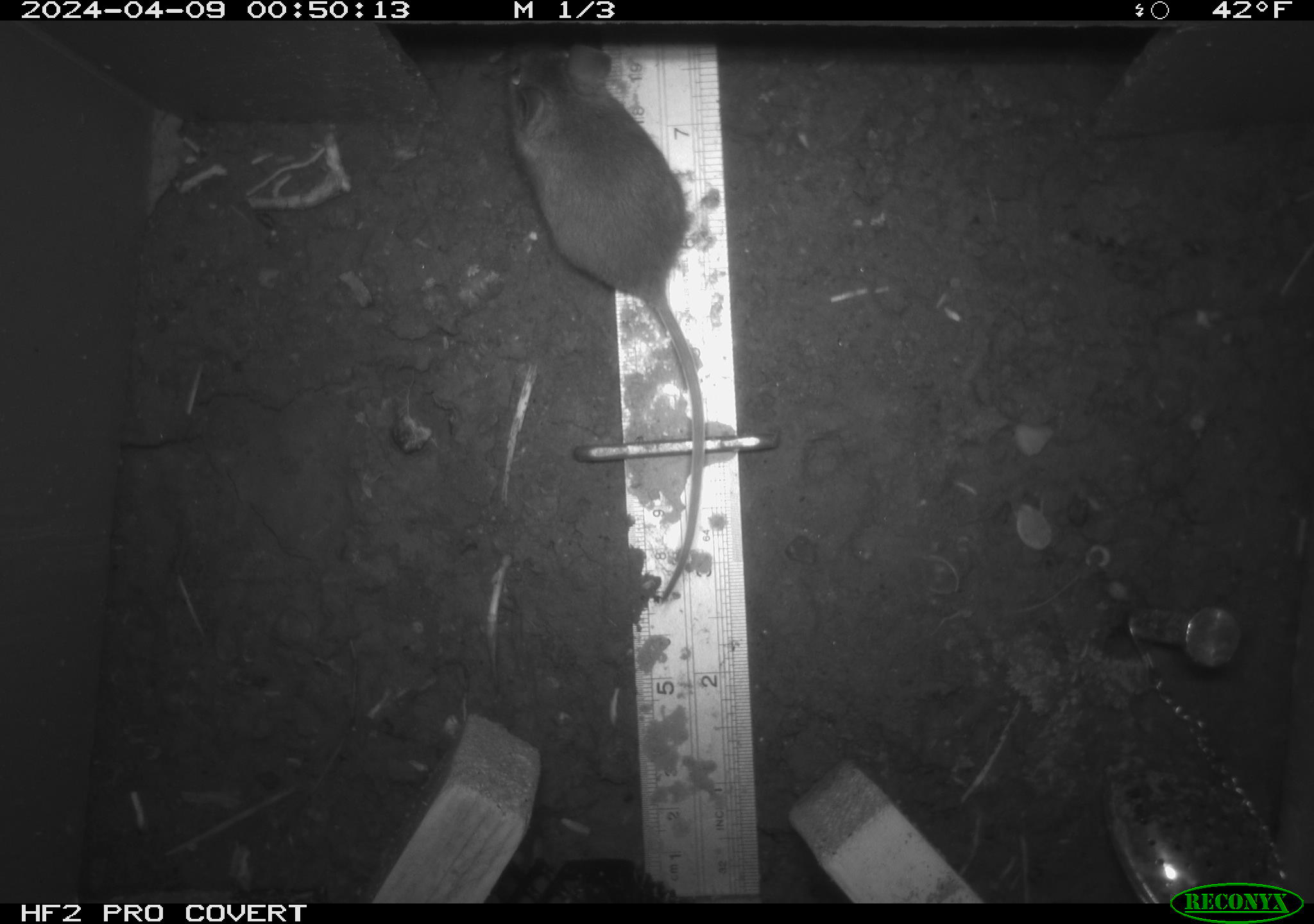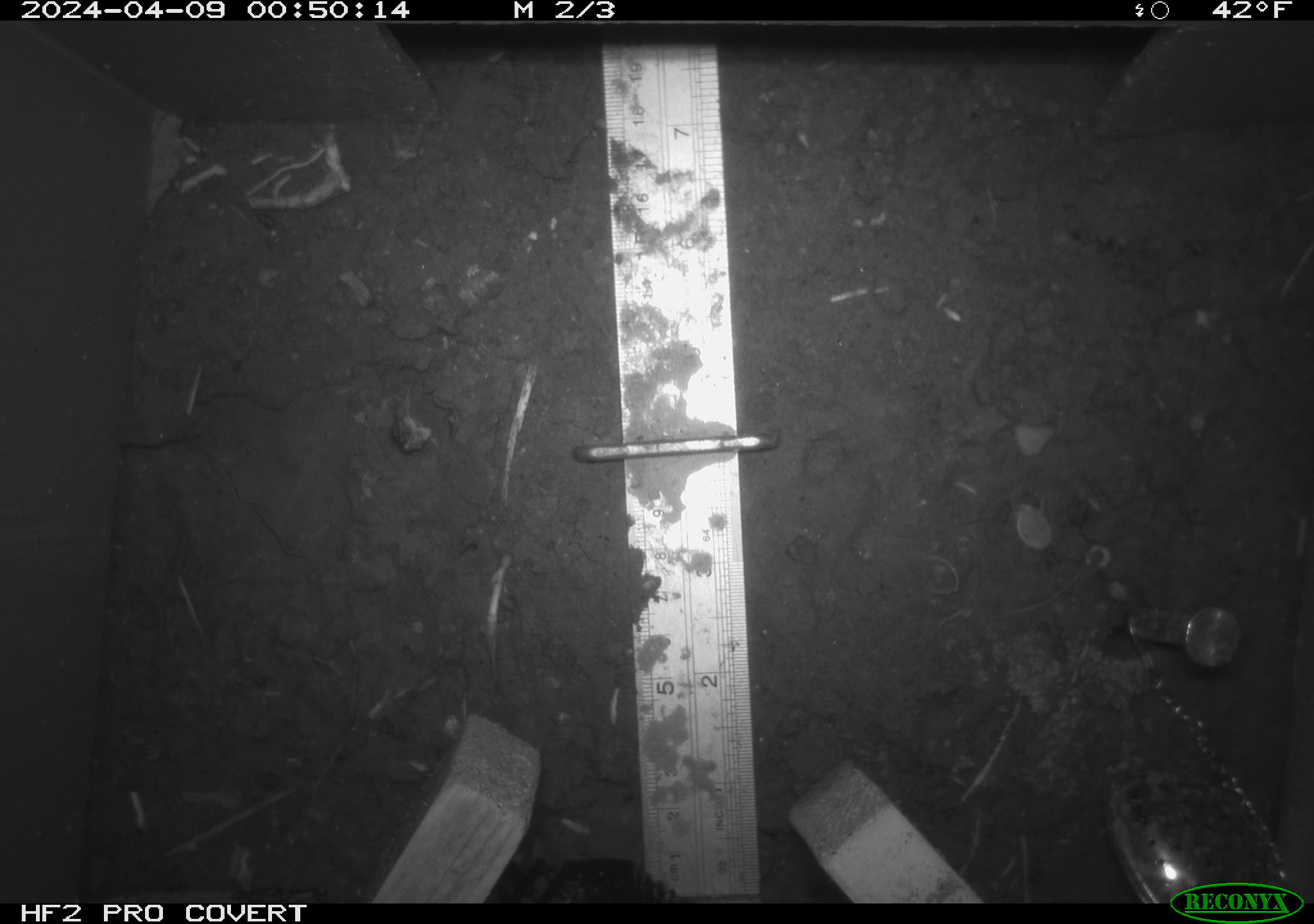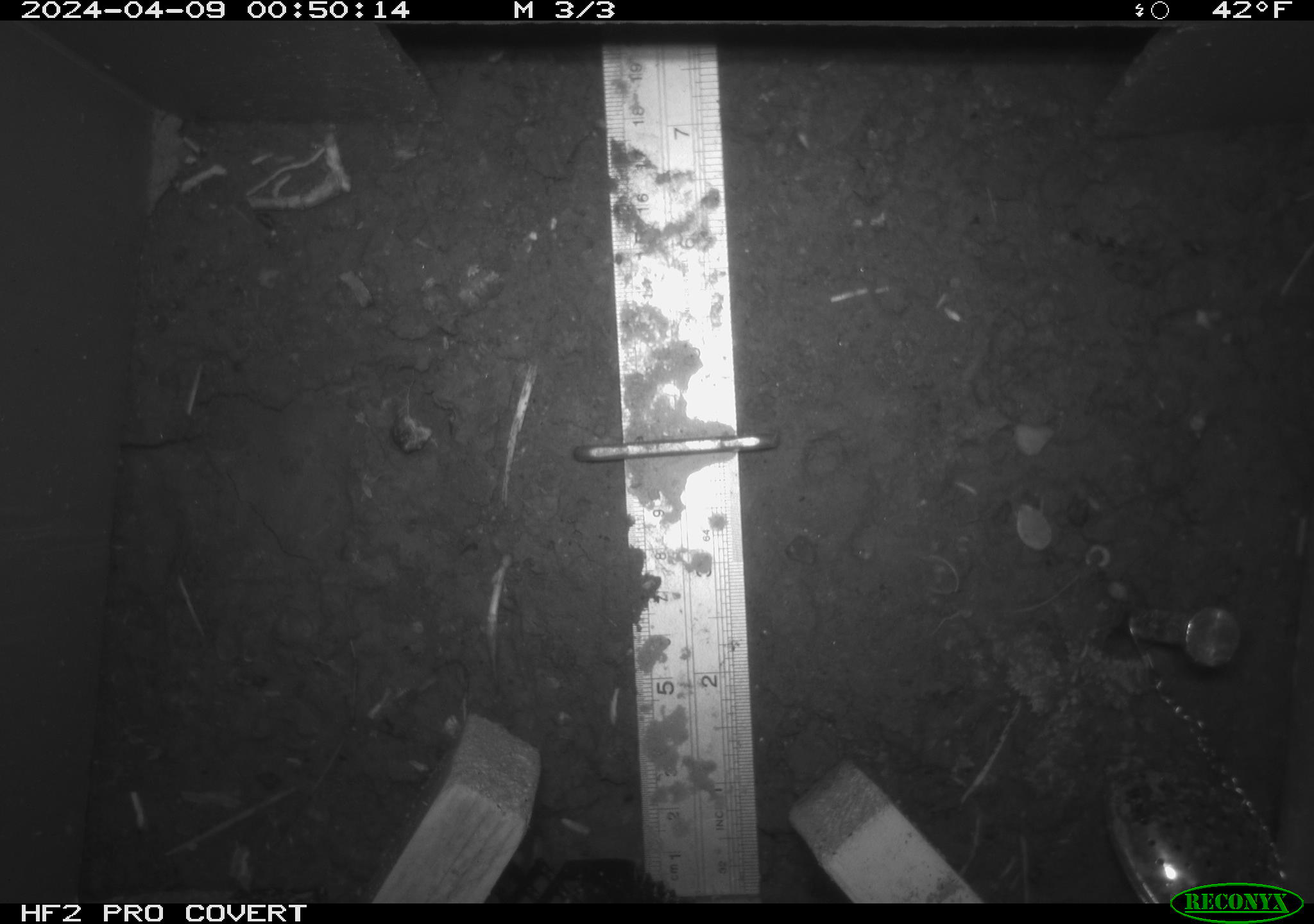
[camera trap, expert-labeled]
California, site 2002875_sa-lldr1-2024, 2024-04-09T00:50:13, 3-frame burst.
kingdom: Animalia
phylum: Chordata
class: Mammalia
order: Rodentia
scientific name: Rodentia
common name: mouse species